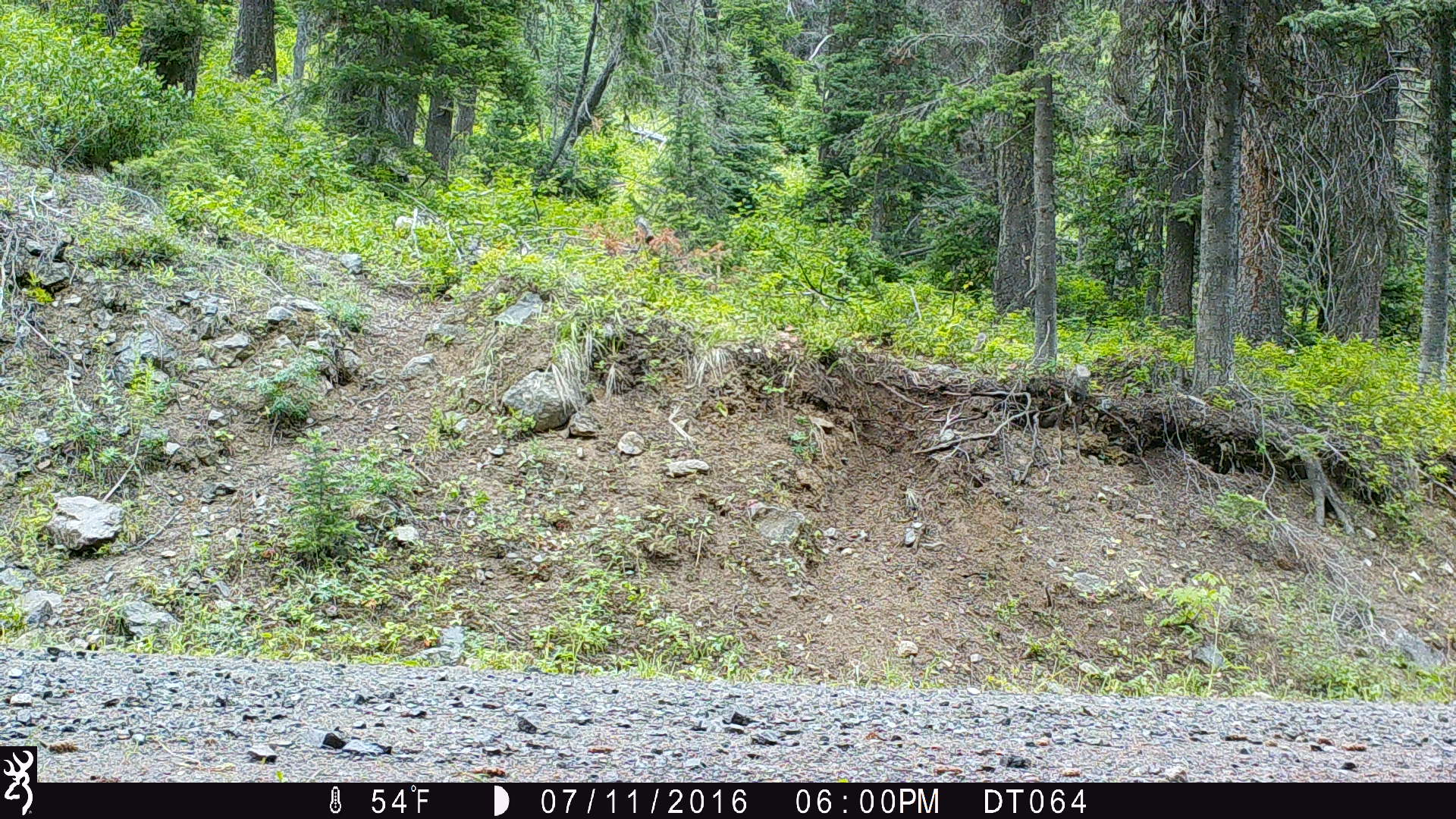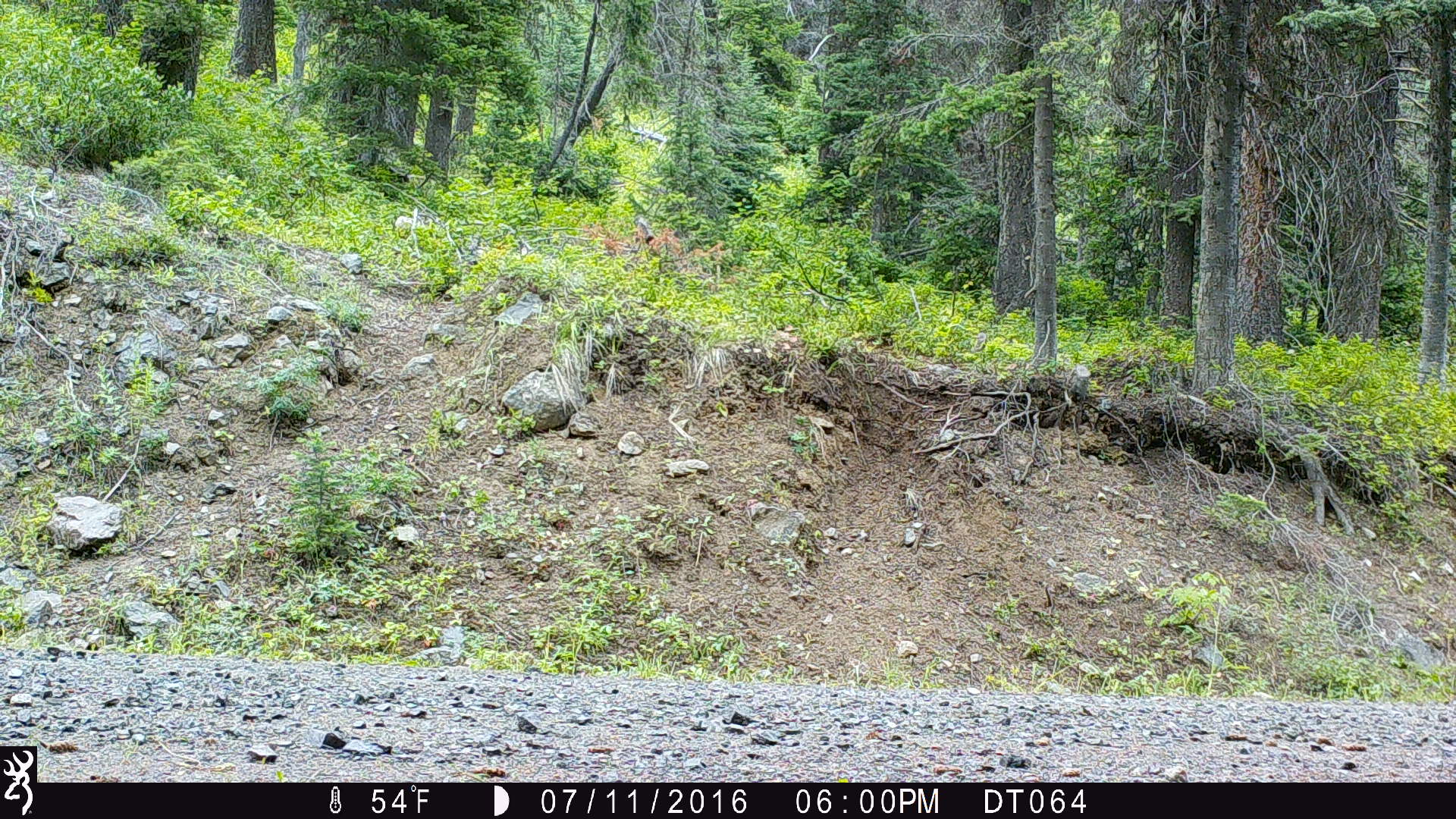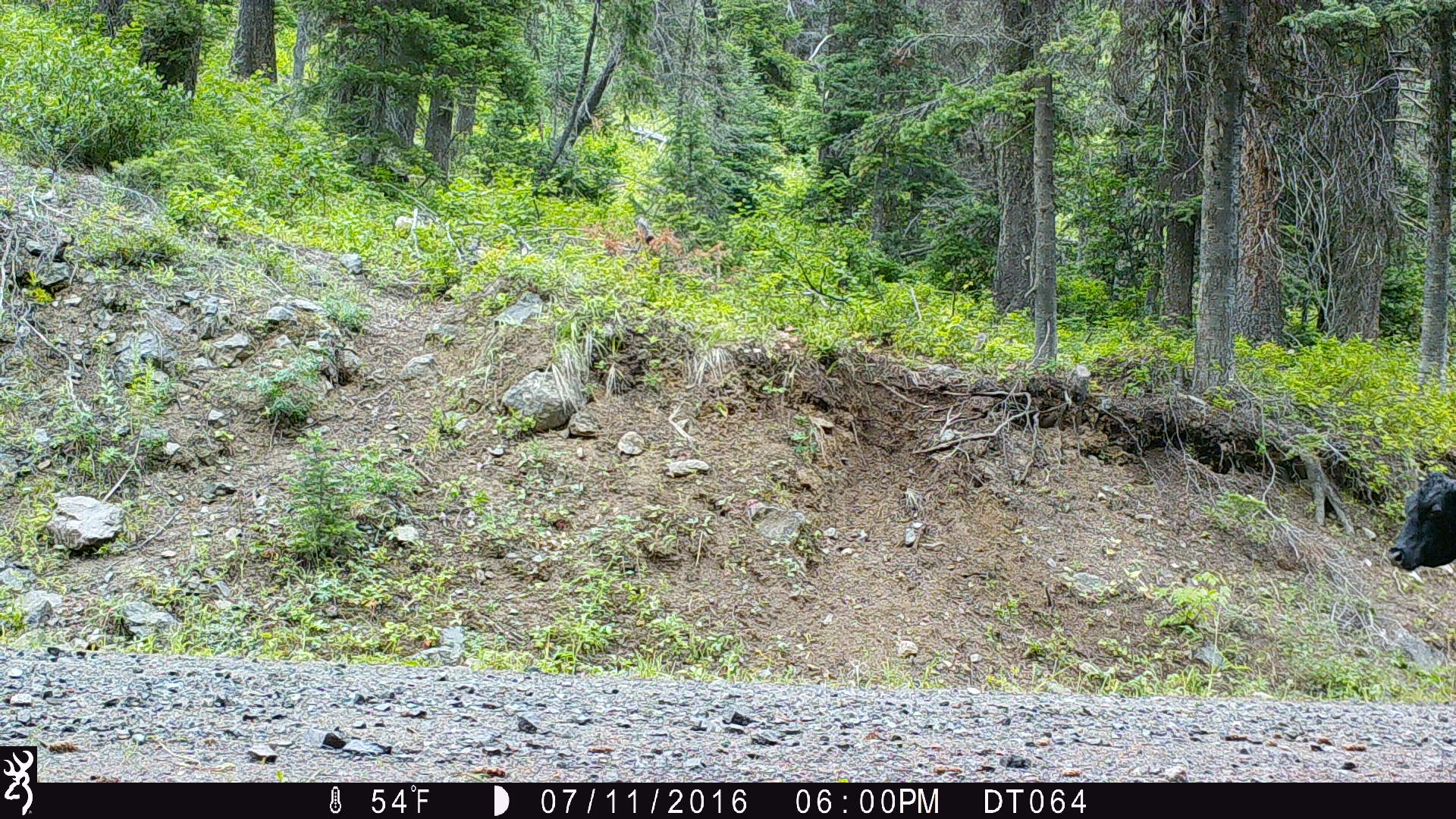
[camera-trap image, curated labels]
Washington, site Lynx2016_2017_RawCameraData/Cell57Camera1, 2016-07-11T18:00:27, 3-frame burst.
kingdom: Animalia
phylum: Chordata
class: Mammalia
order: Artiodactyla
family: Bovidae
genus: Bos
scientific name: Bos taurus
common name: domestic cattle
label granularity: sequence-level